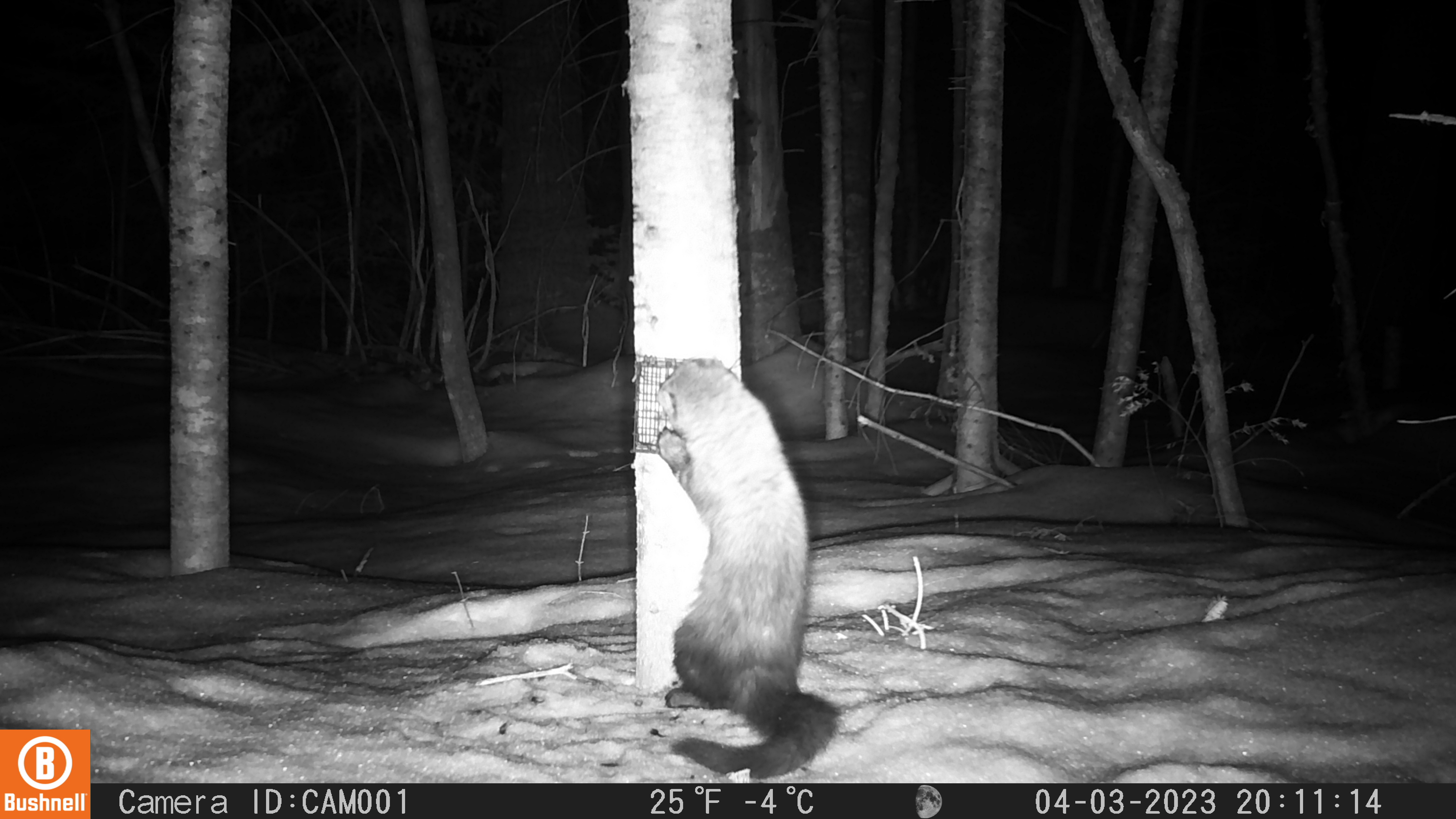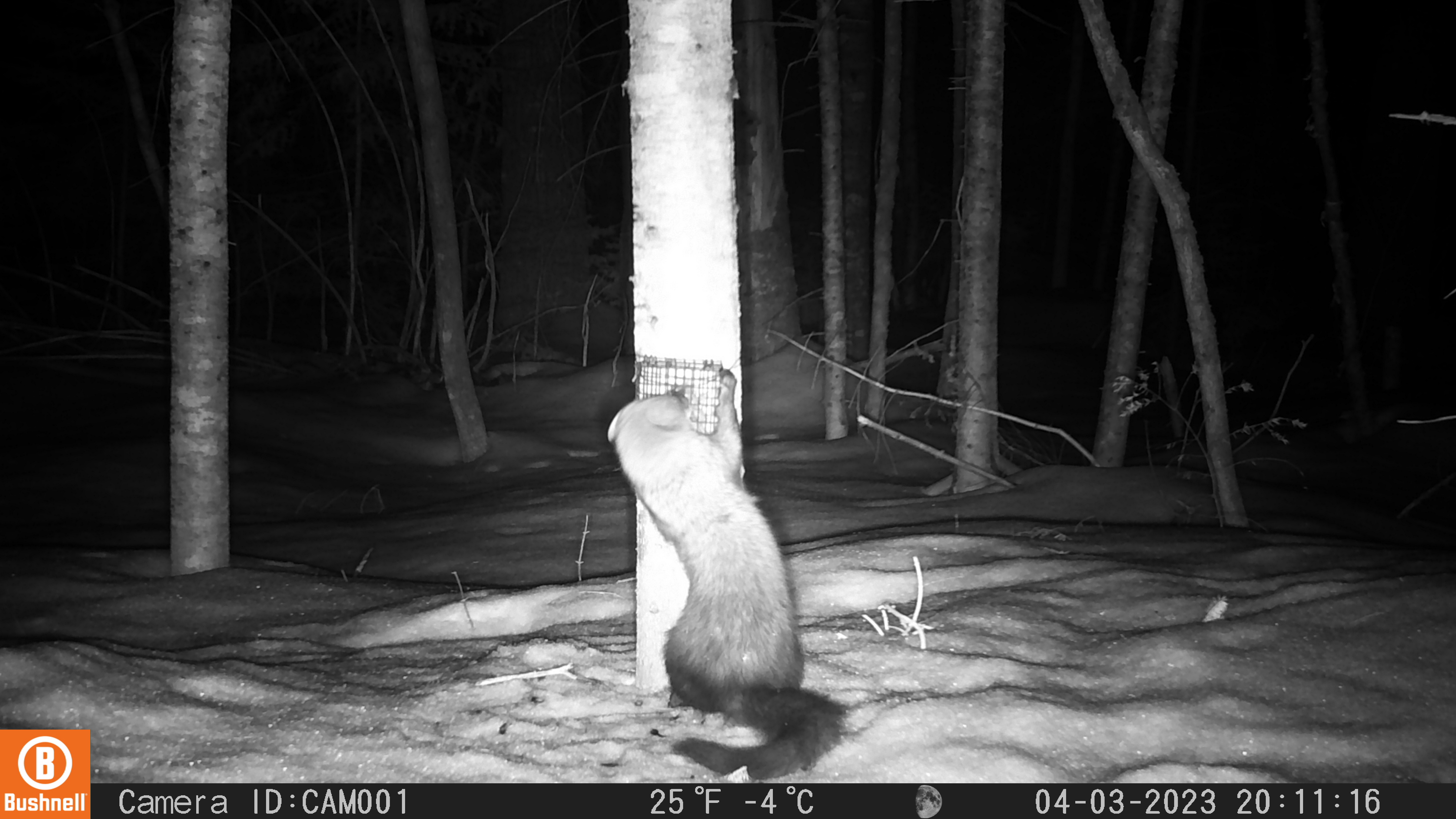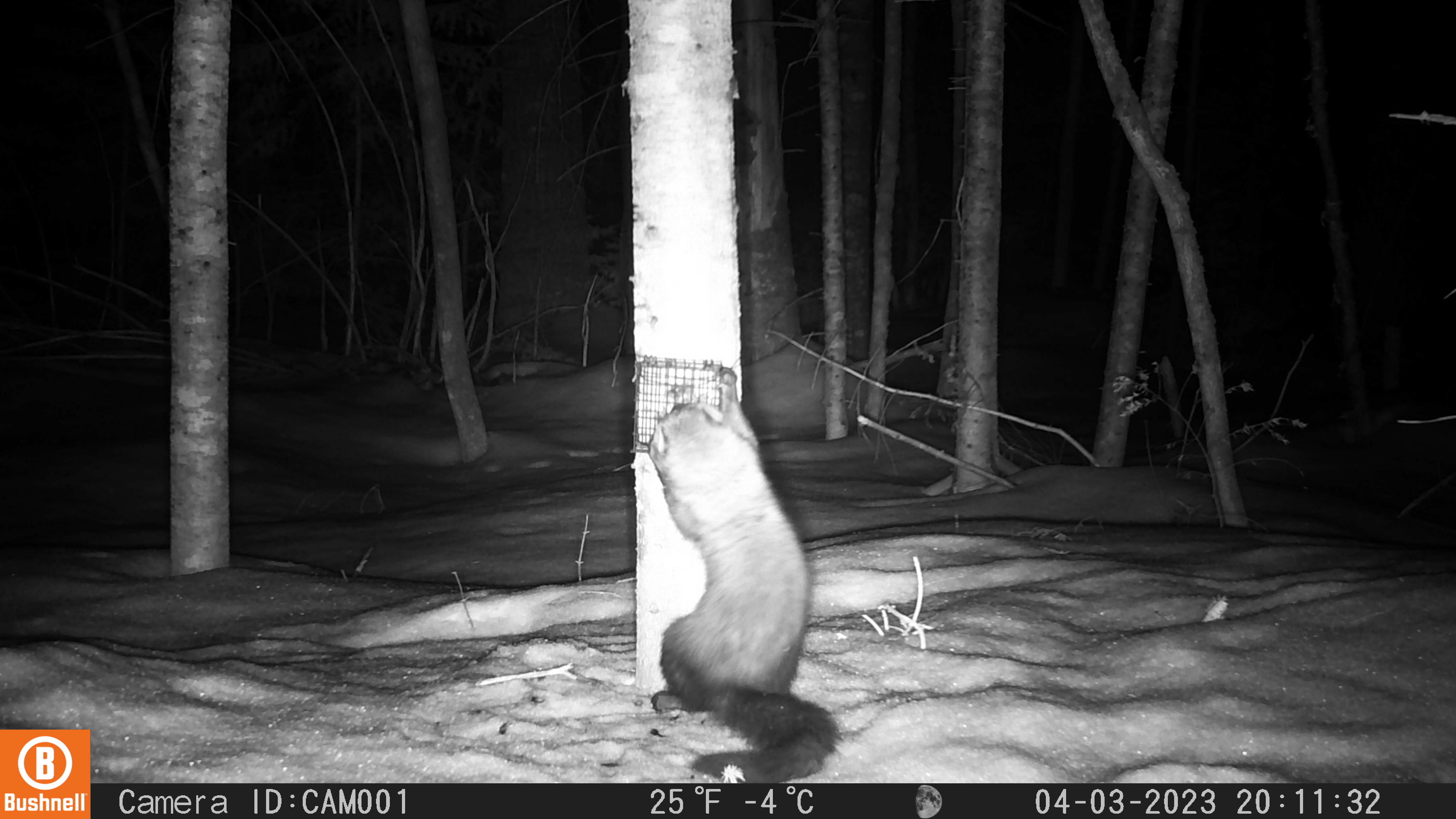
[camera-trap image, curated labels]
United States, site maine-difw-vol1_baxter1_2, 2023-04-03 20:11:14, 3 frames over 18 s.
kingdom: Animalia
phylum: Chordata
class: Mammalia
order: Carnivora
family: Mustelidae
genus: Pekania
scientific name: Pekania pennanti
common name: fisher